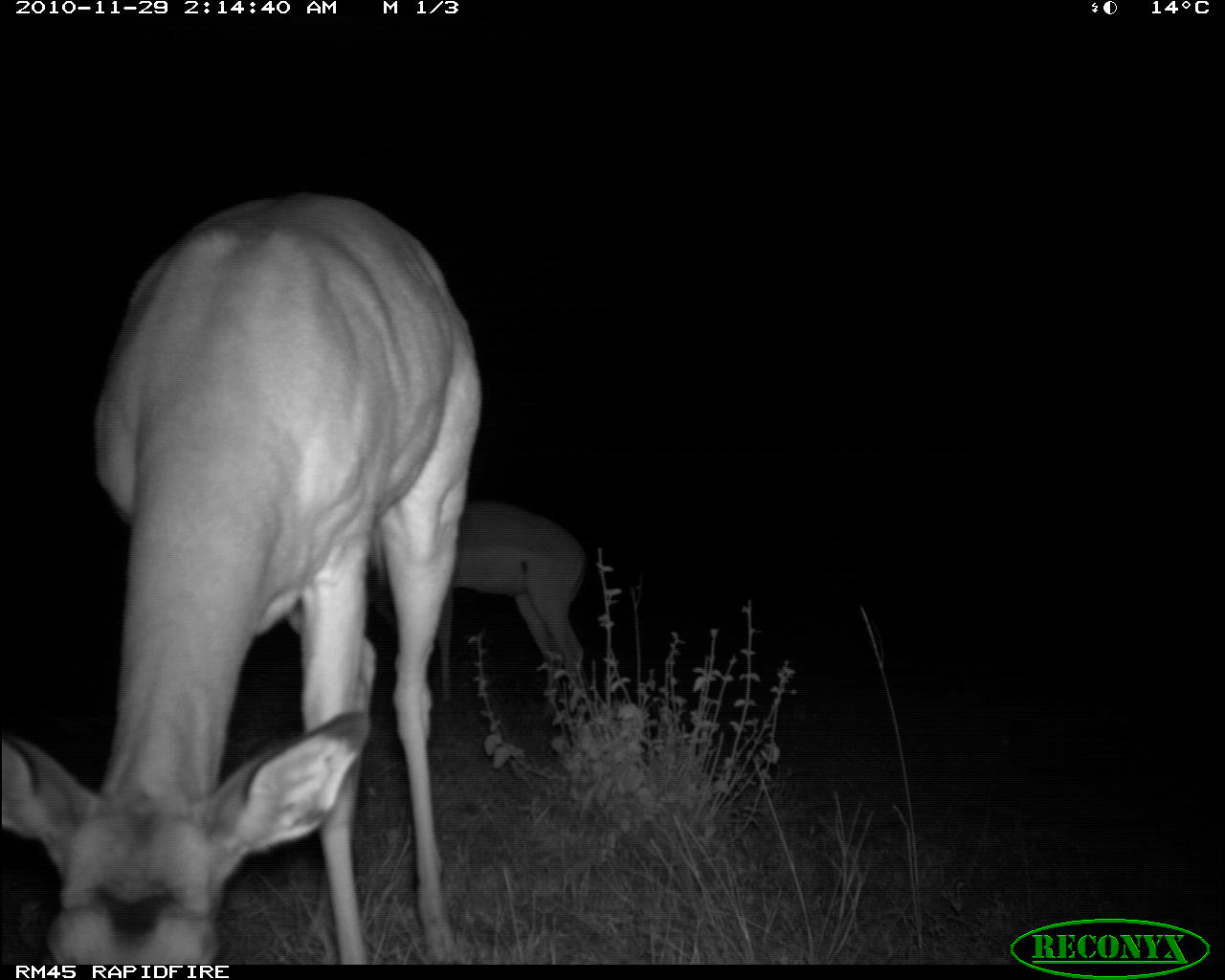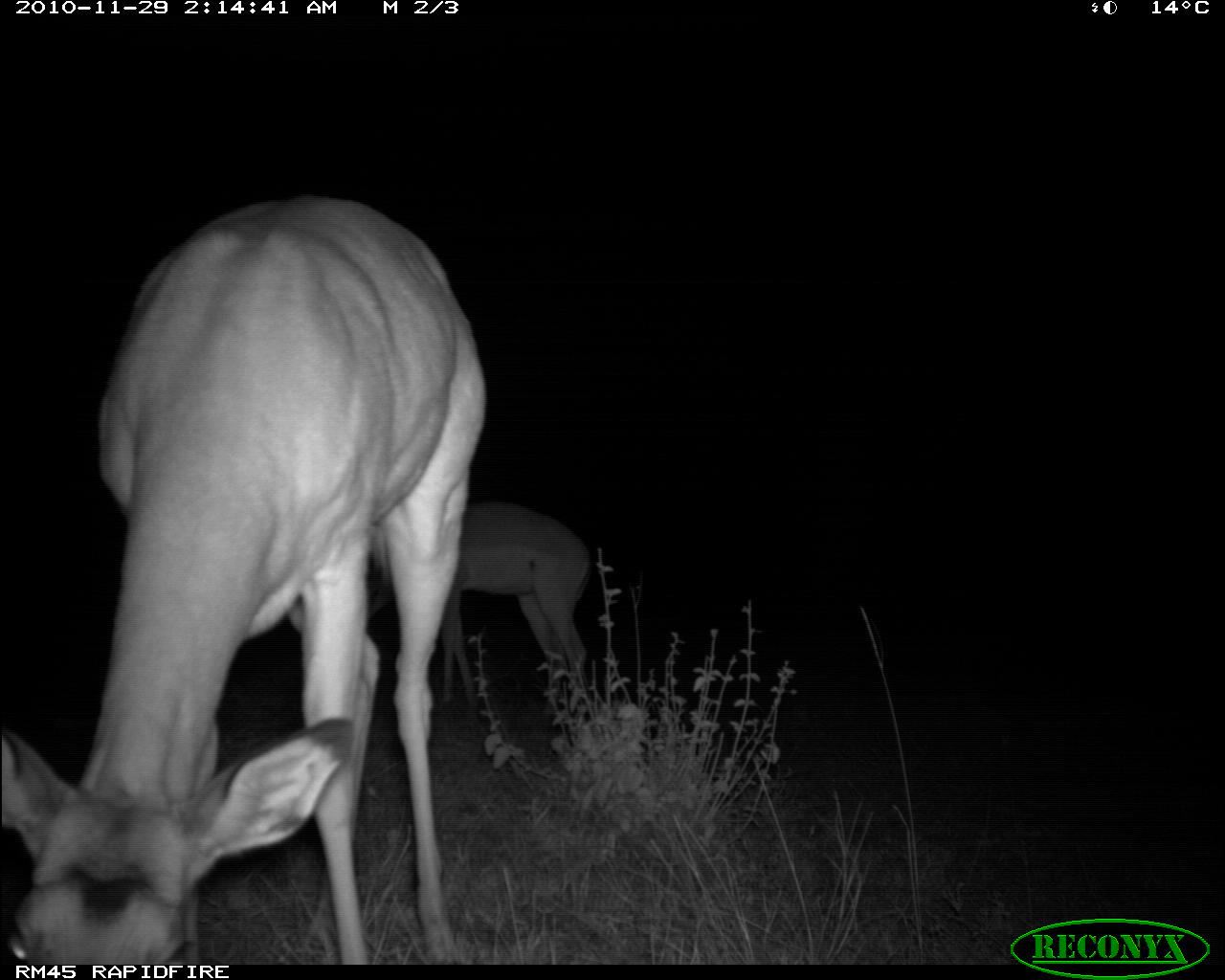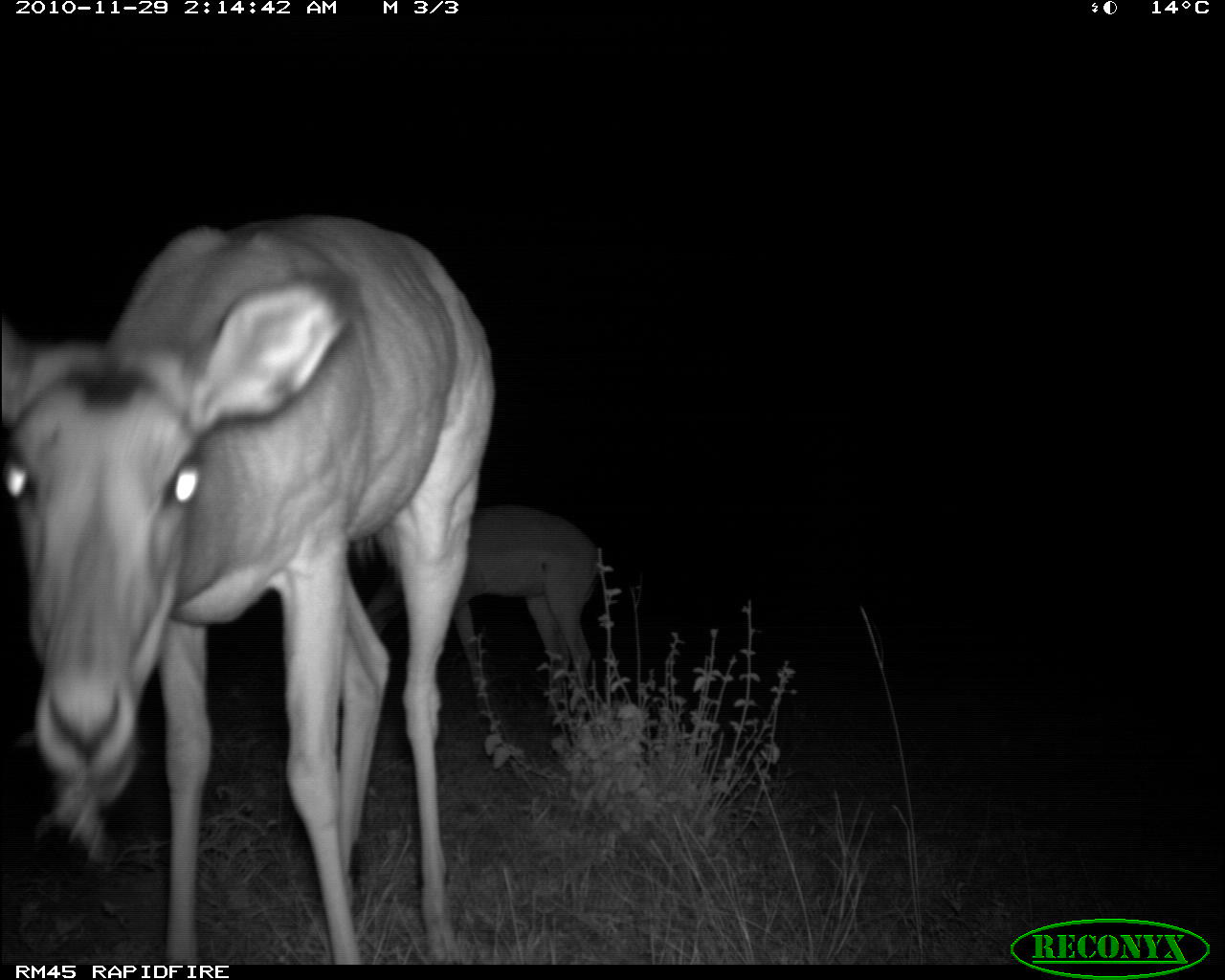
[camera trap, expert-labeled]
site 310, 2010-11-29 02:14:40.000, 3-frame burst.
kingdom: Animalia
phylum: Chordata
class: Mammalia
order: Artiodactyla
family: Bovidae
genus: Aepyceros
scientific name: Aepyceros melampus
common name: impala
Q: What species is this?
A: Aepyceros melampus (impala).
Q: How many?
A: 2.